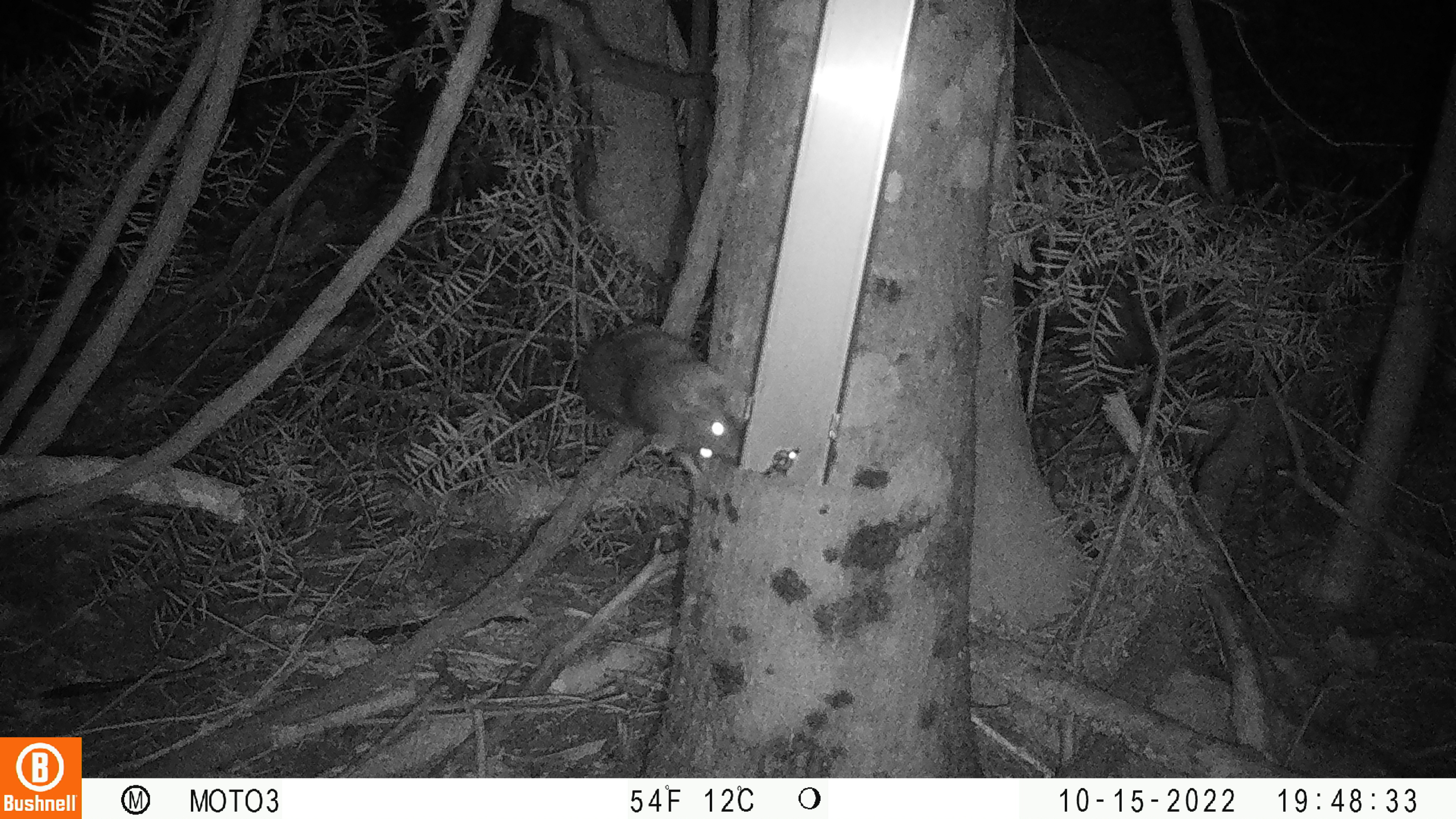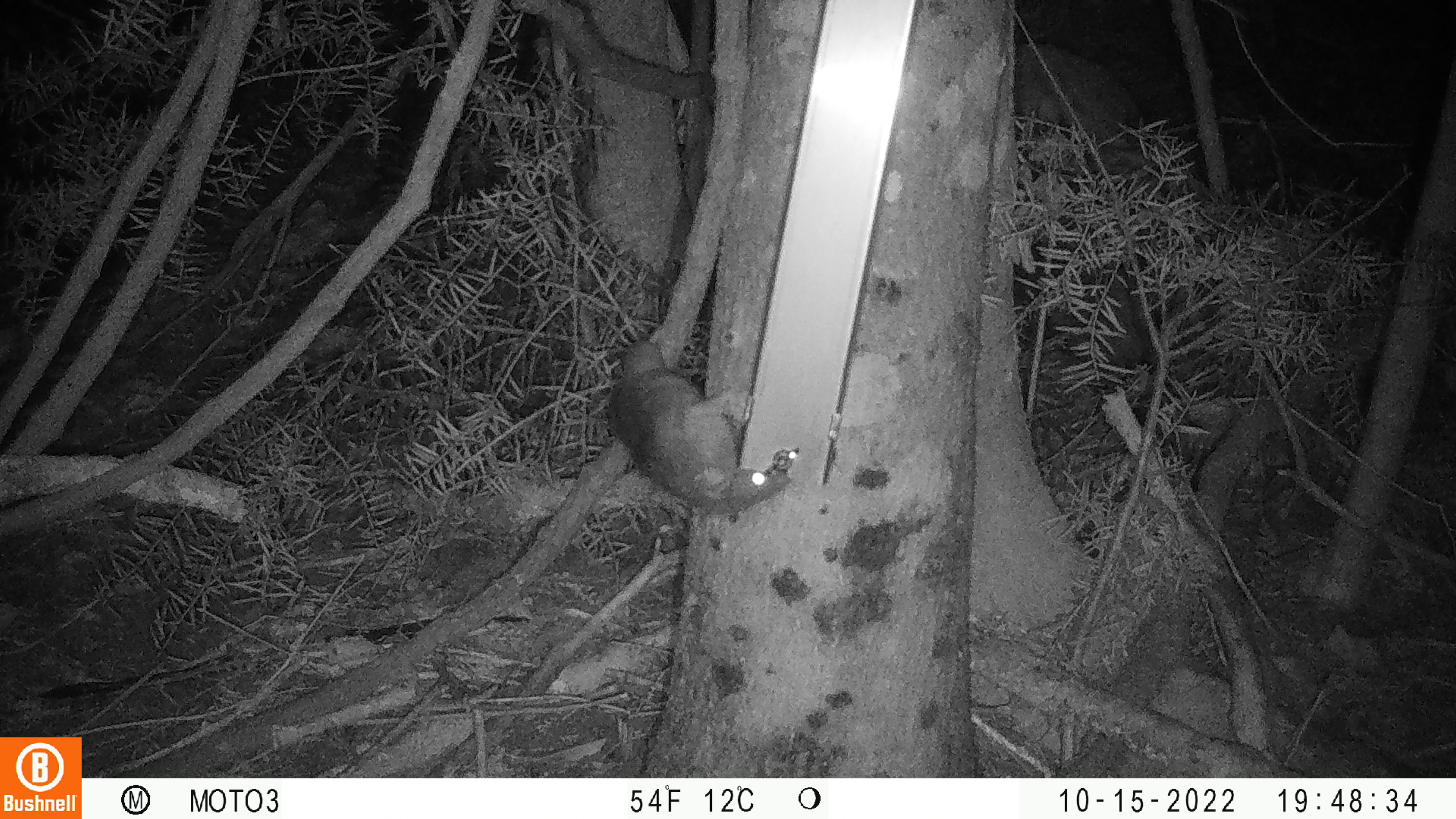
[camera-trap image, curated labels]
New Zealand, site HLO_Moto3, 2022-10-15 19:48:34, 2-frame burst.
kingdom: Animalia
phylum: Chordata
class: Mammalia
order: Rodentia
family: Muridae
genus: Rattus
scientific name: Rattus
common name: rat